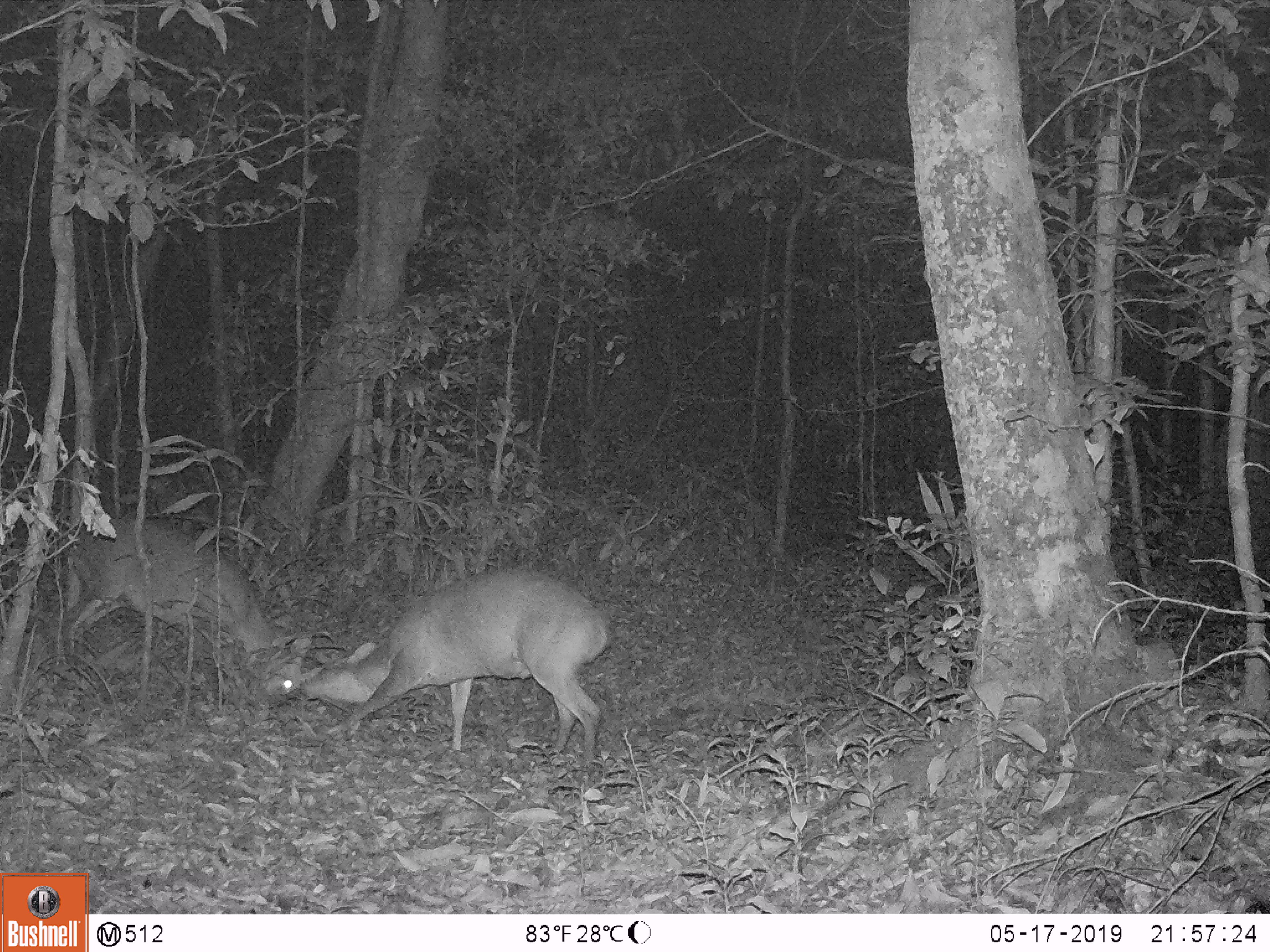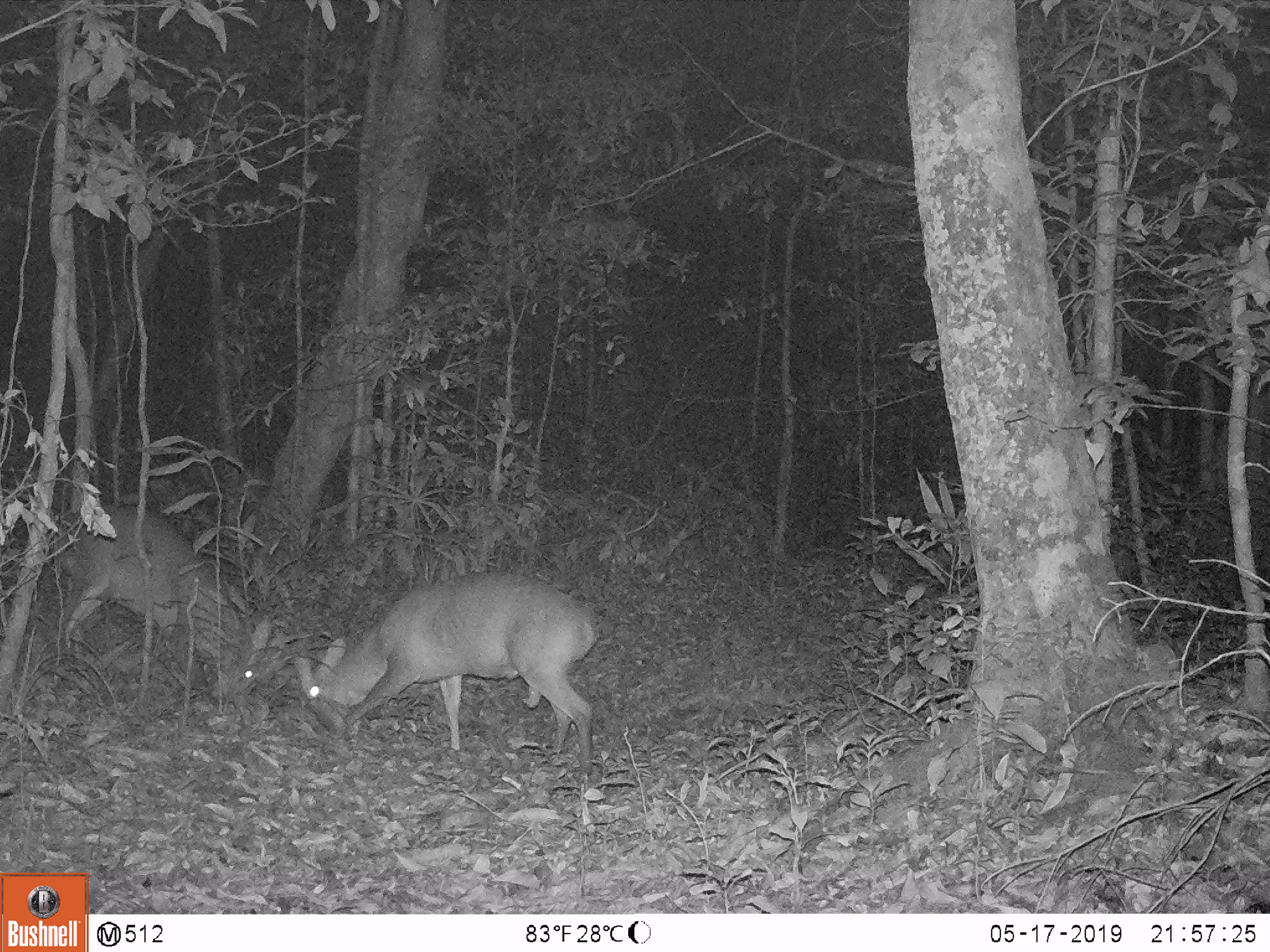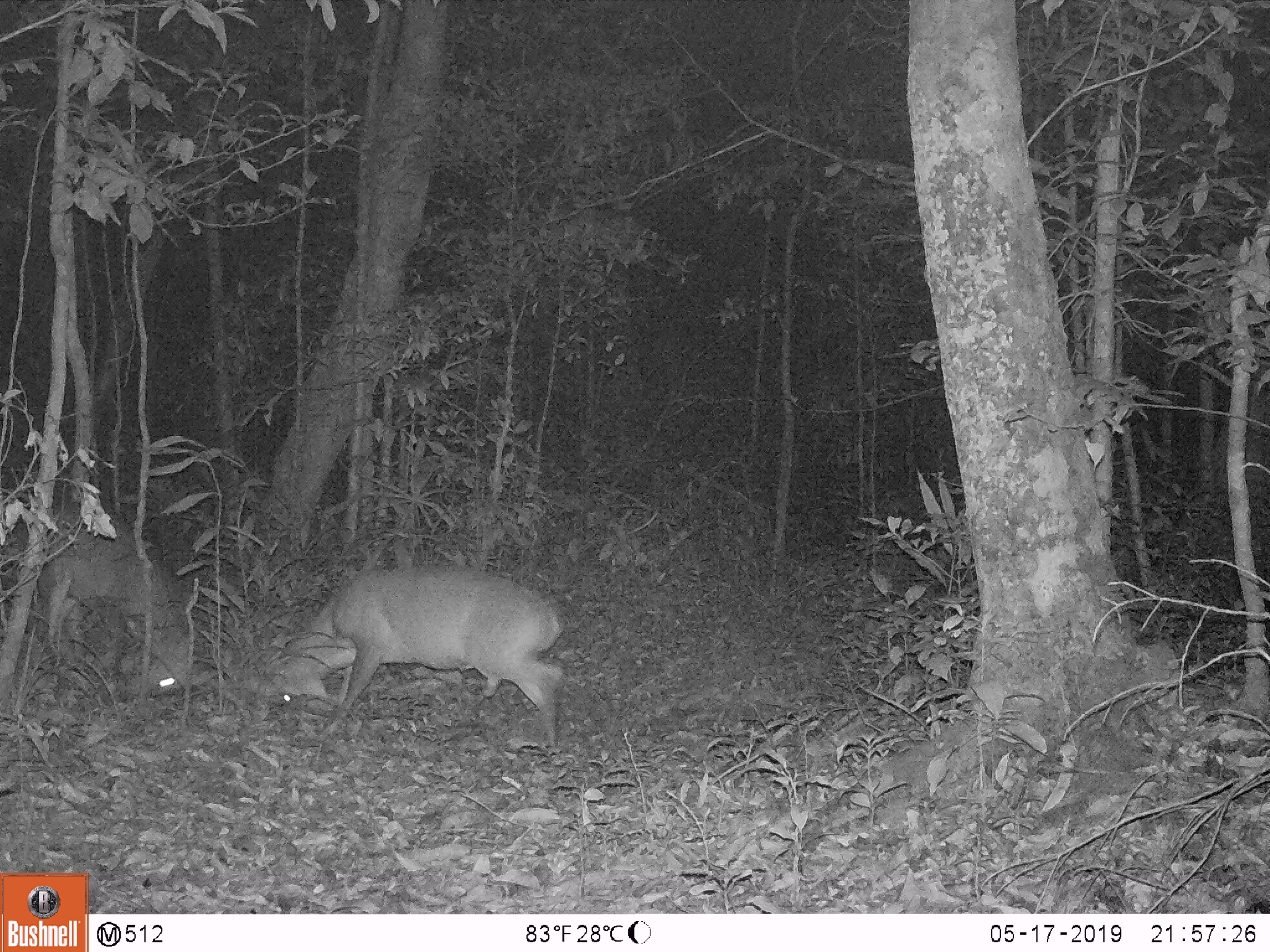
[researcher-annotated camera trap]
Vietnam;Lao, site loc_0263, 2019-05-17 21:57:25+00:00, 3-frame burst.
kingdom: Animalia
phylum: Chordata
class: Mammalia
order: Artiodactyla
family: Cervidae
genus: Muntiacus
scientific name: Muntiacus vuquangensis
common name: large-antlered muntjac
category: large antlered muntjac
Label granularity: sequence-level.